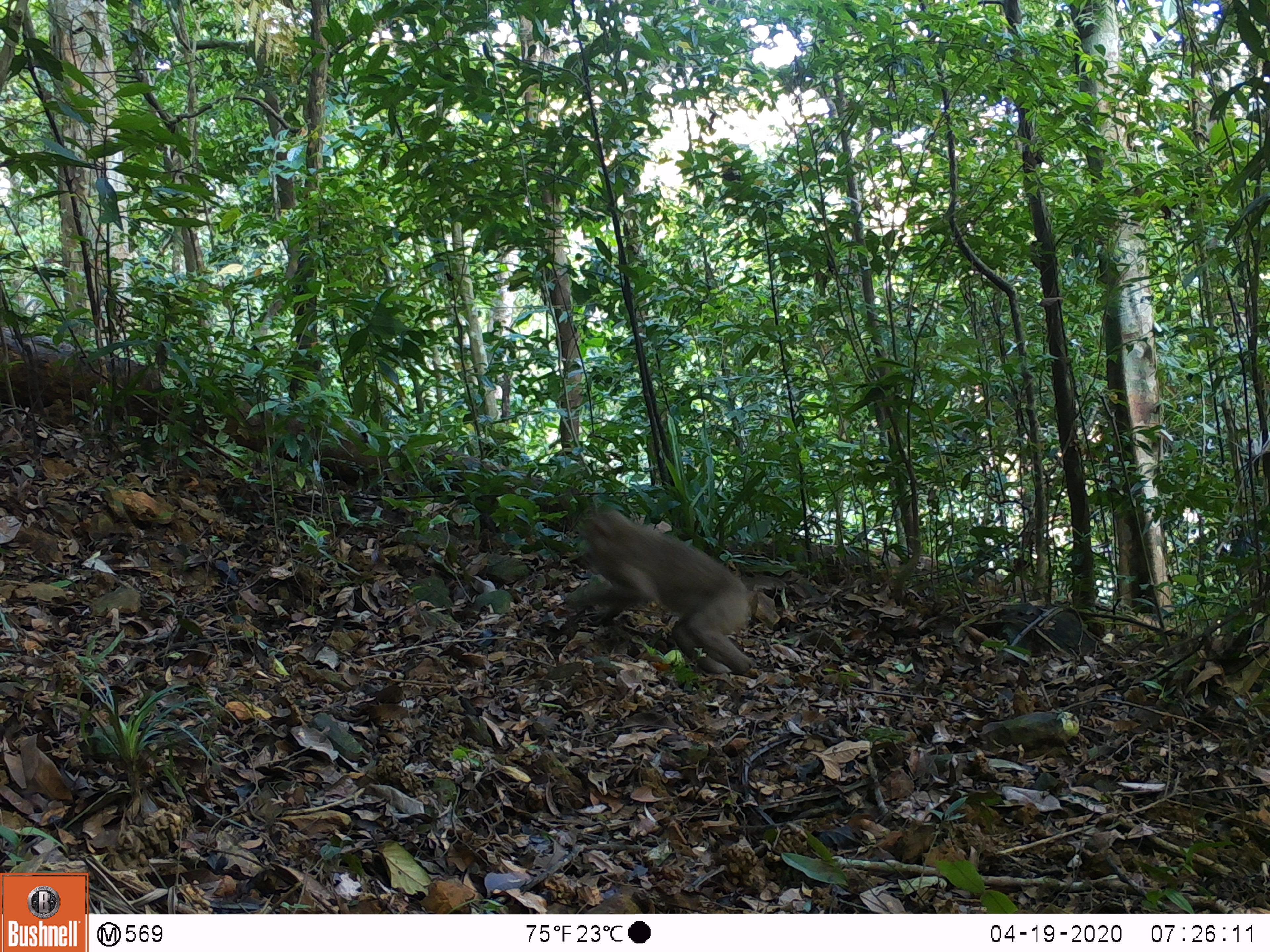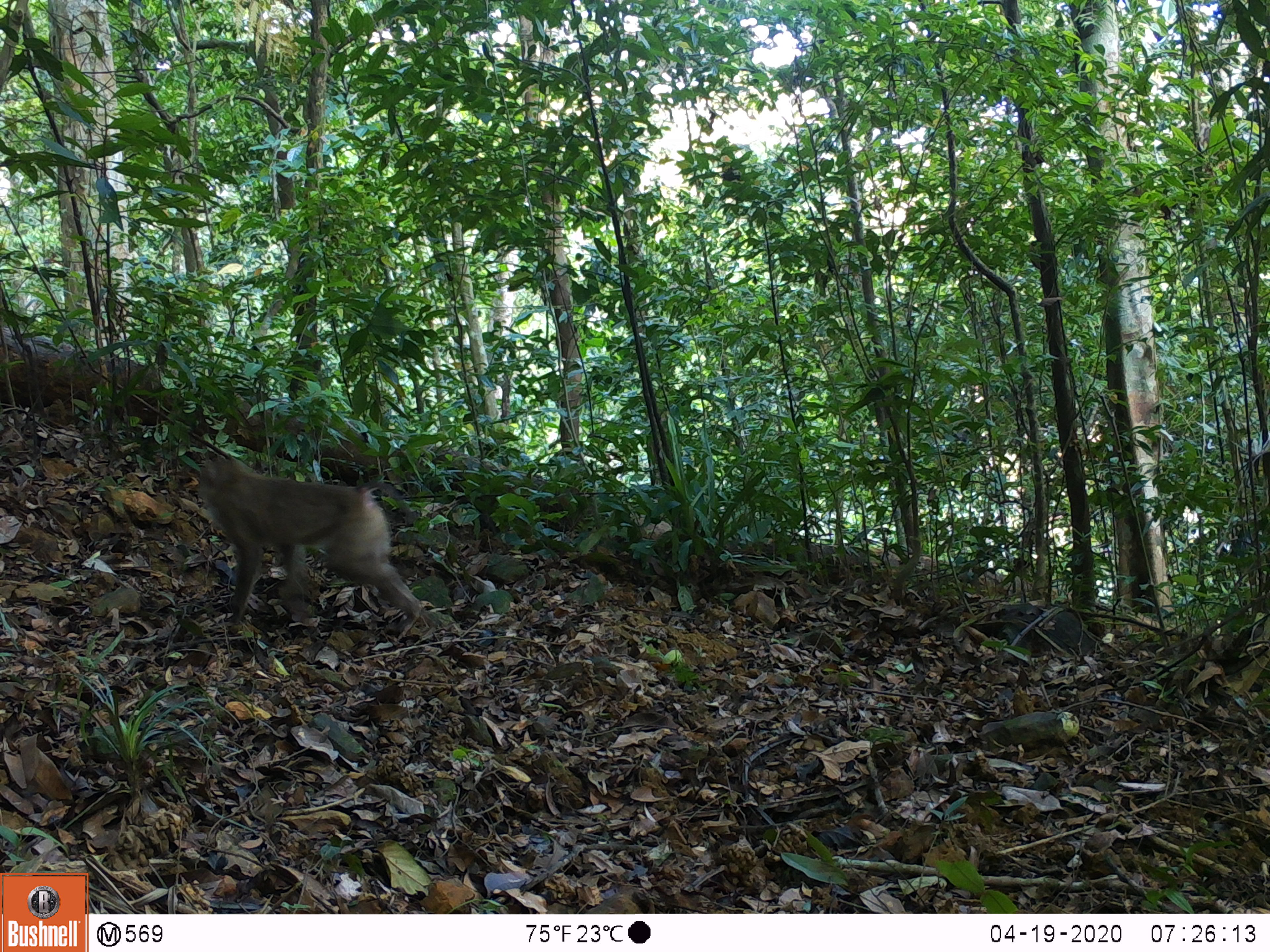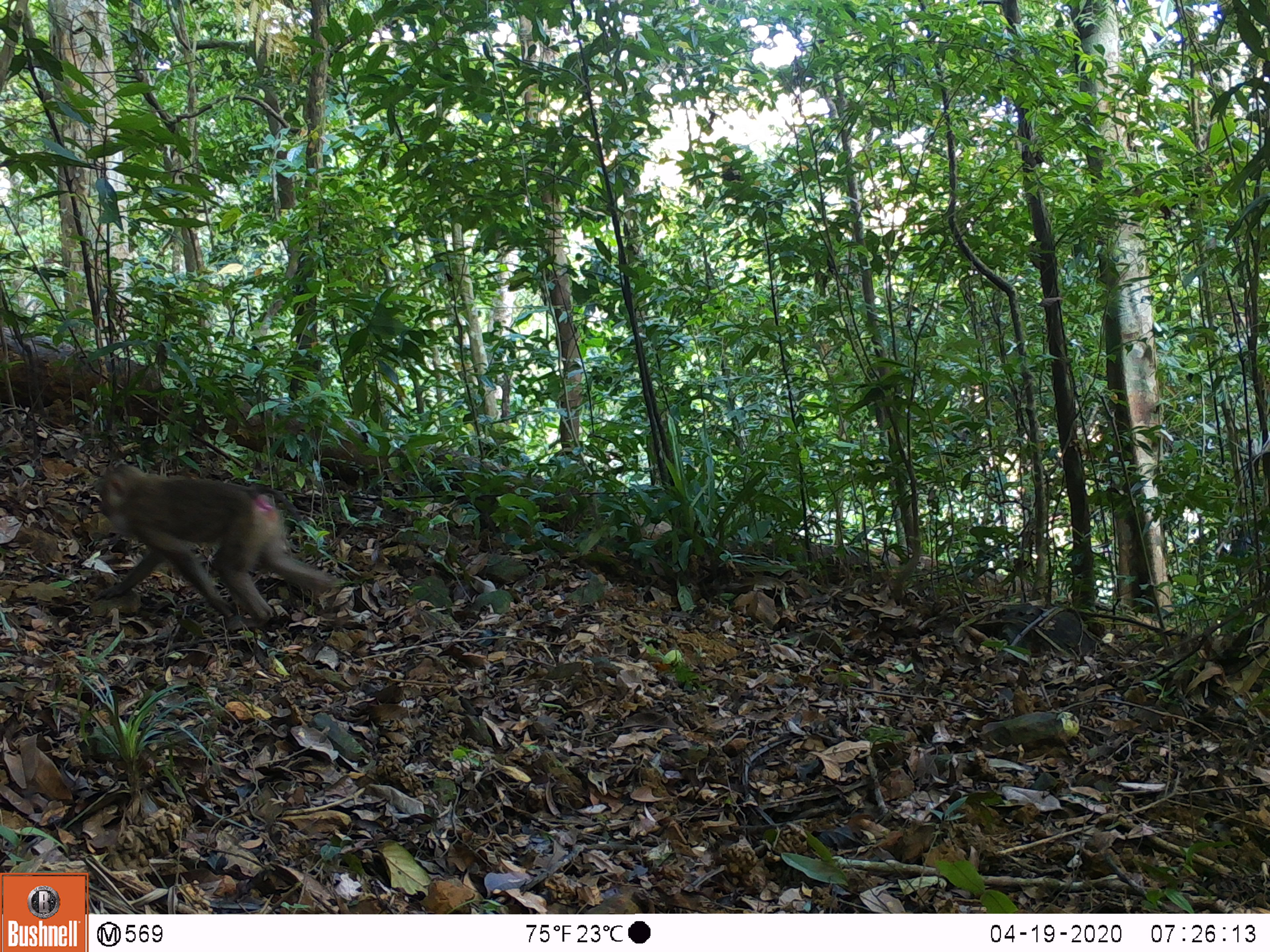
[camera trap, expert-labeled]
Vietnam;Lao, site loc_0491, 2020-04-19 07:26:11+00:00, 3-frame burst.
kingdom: Animalia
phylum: Chordata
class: Mammalia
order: Primates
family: Cercopithecidae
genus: Macaca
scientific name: Macaca nemestrina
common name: pig-tailed macaque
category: pig tailed macaque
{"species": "pig tailed macaque (pig-tailed macaque) (Macaca nemestrina)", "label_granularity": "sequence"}